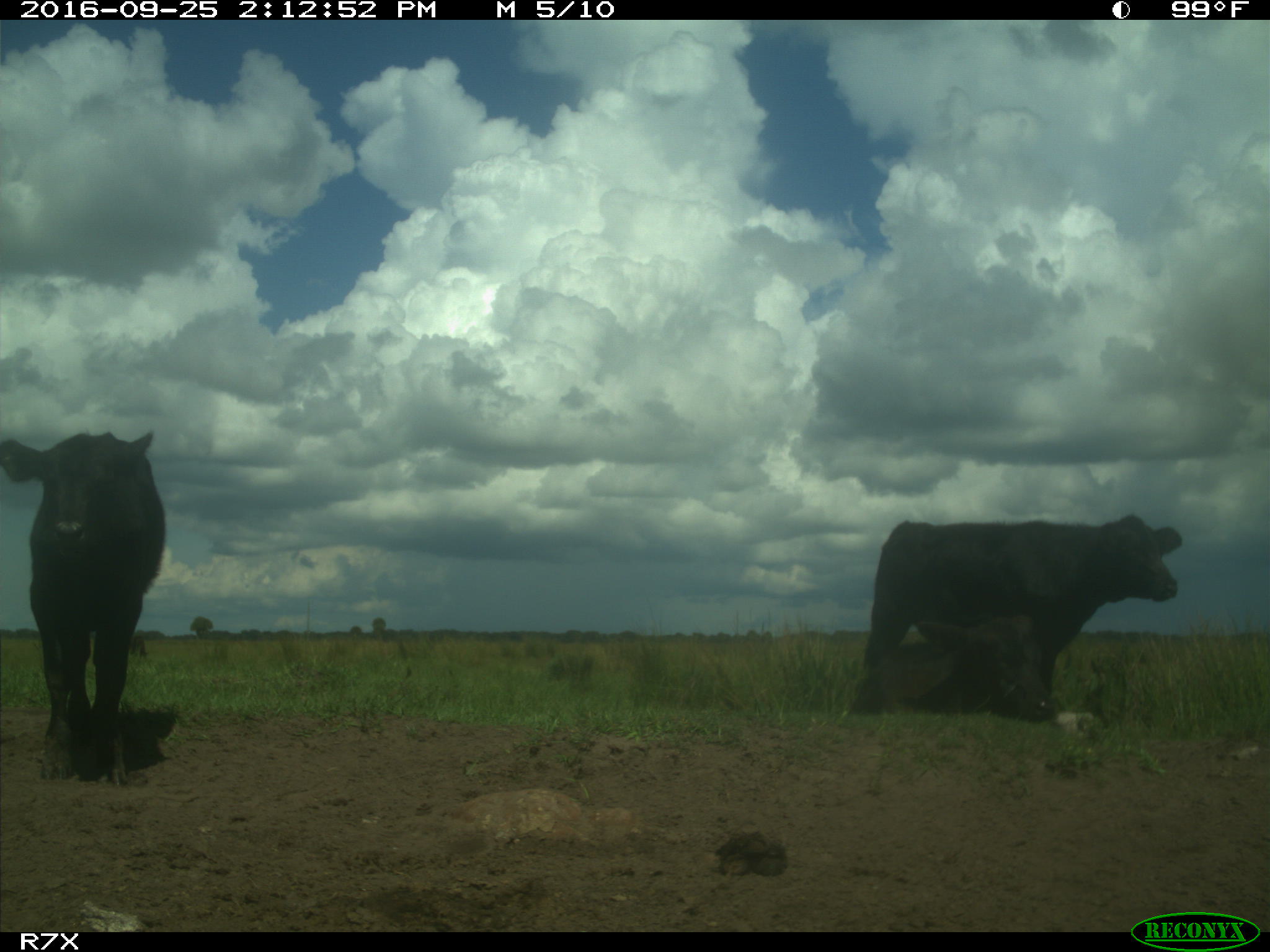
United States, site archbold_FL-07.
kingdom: Animalia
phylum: Chordata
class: Mammalia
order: Artiodactyla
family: Bovidae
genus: Bos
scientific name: Bos taurus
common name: domestic cow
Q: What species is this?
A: Bos taurus (domestic cow).